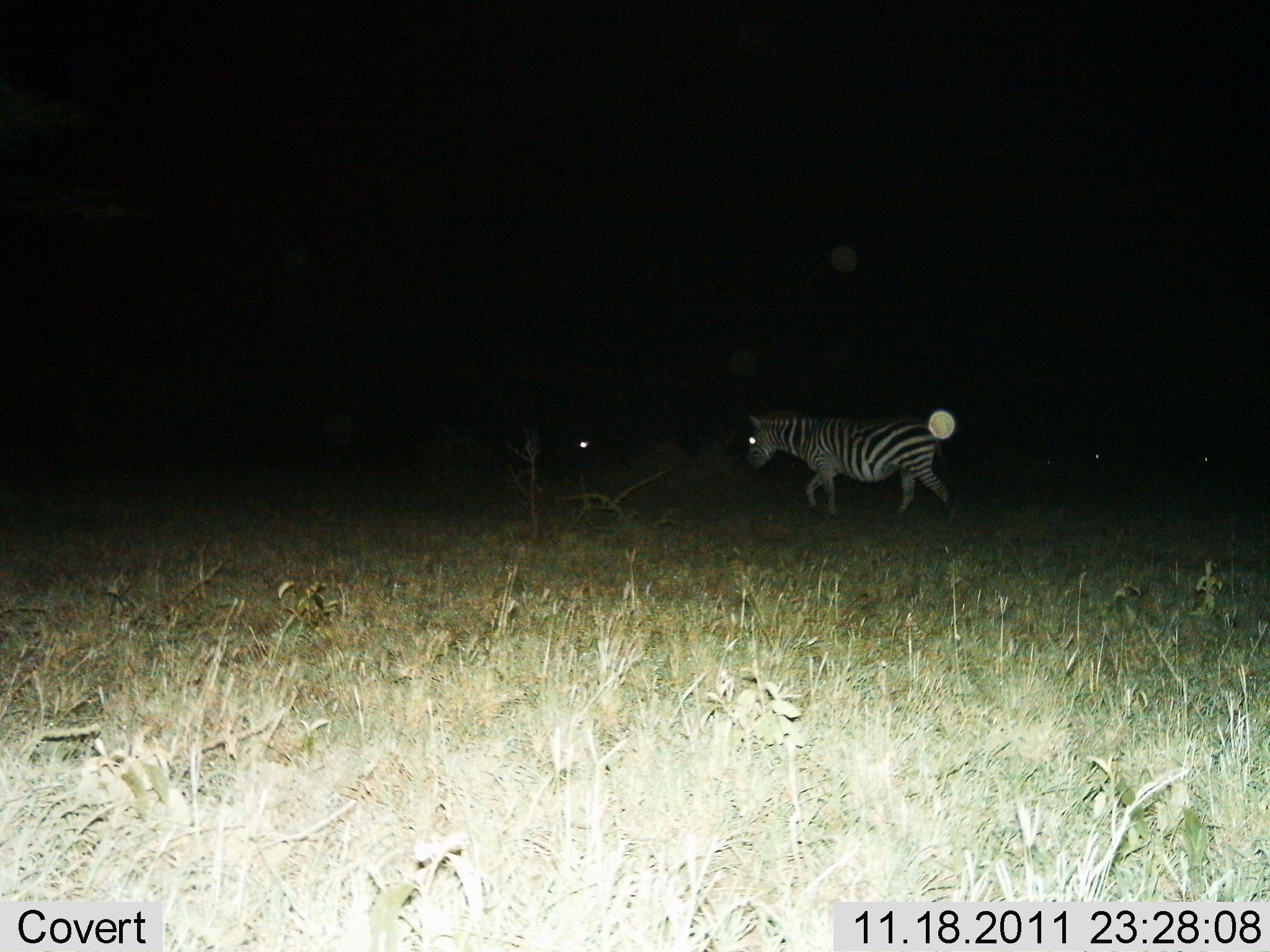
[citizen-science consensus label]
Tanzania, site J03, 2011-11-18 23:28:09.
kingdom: Animalia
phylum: Chordata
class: Mammalia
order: Perissodactyla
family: Equidae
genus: Equus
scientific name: Equus quagga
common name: plains zebra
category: zebra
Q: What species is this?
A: Zebra (plains zebra) (Equus quagga).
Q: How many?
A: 1.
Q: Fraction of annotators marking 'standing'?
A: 24%.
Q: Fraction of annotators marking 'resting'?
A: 0%.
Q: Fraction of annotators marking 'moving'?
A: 82%.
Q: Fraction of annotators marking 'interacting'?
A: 0%.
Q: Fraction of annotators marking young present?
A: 0%.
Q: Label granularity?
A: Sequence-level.